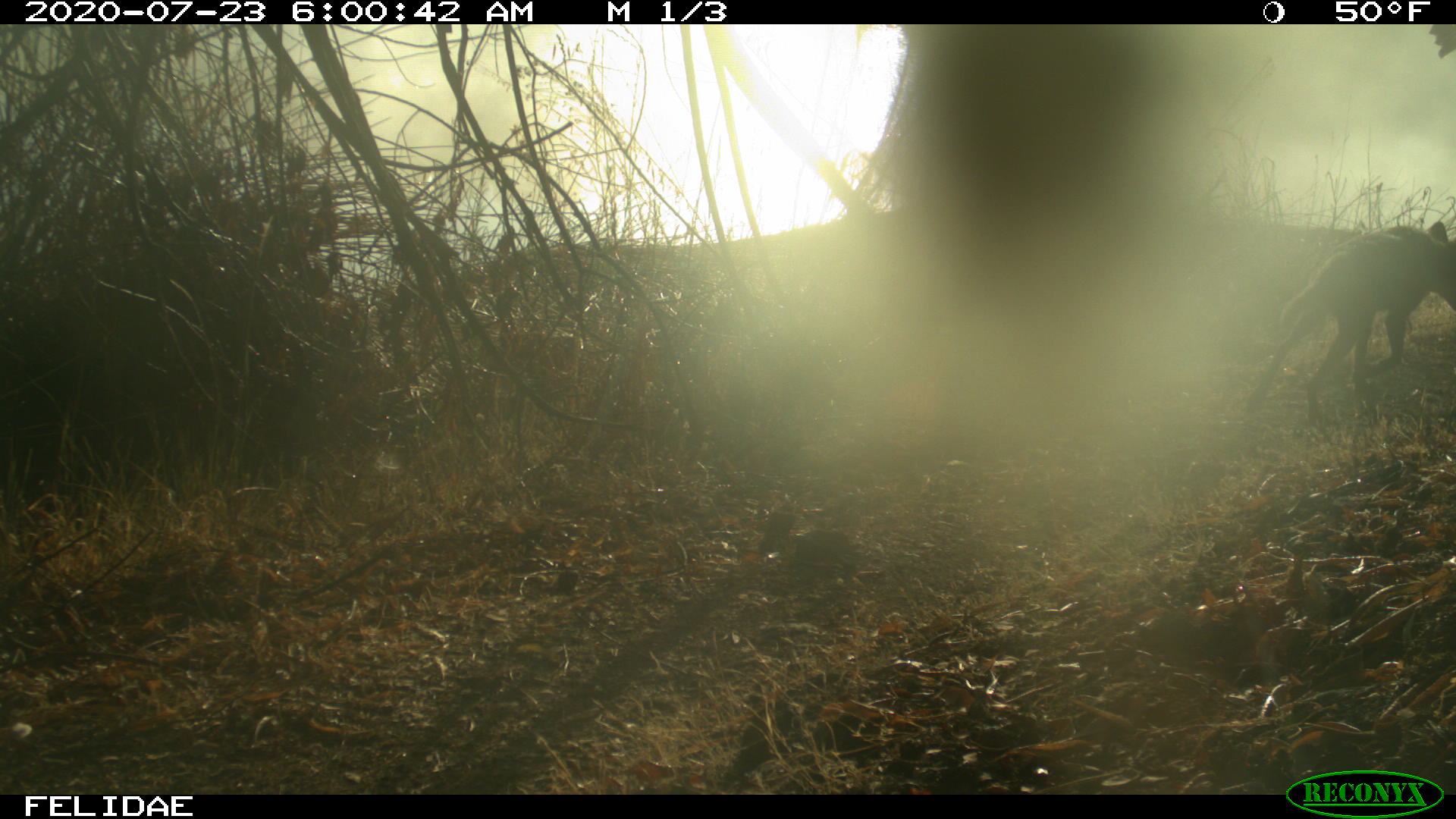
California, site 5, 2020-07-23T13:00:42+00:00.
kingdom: Animalia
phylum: Chordata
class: Mammalia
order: Carnivora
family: Canidae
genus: Canis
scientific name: Canis latrans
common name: coyote